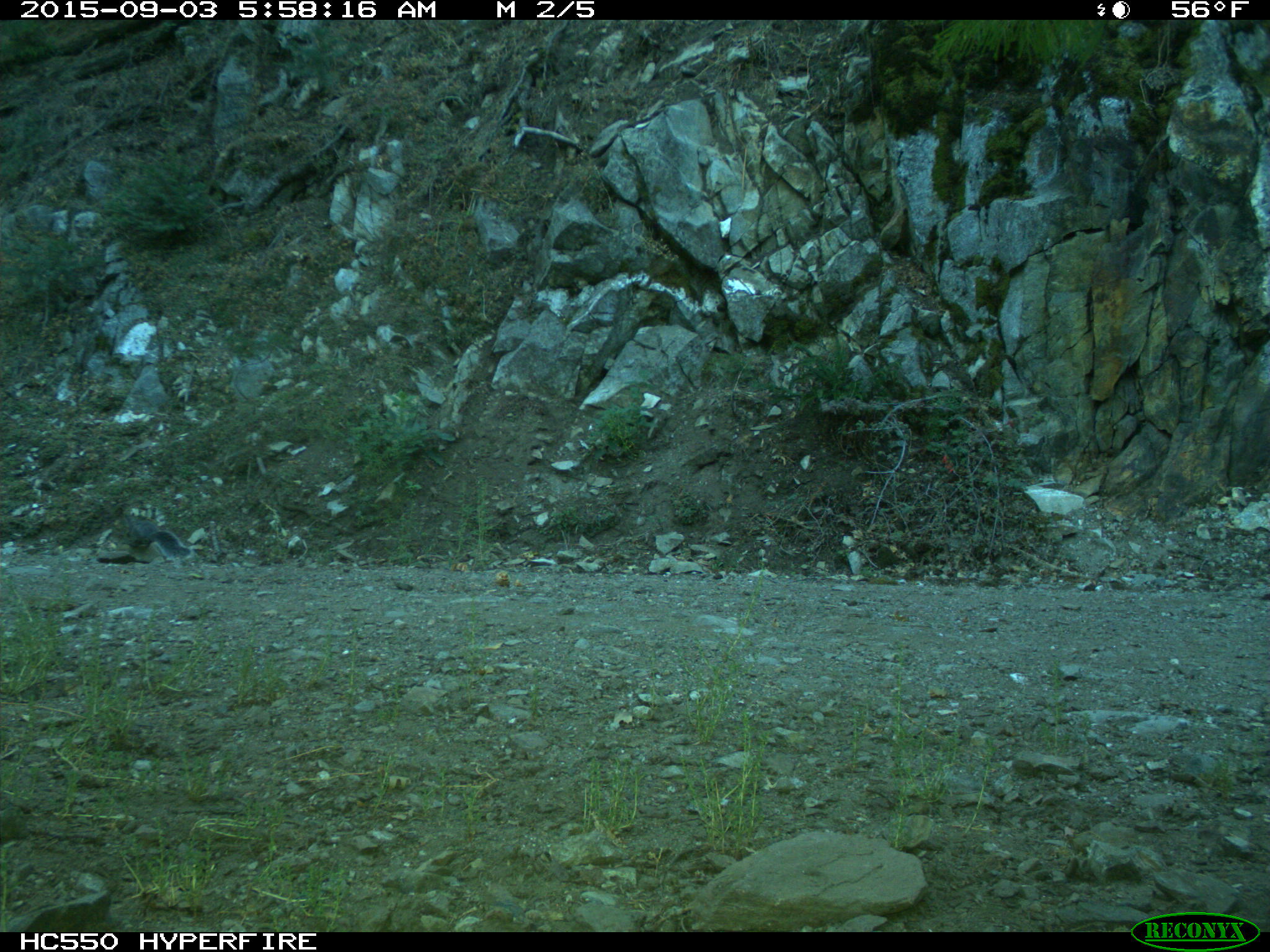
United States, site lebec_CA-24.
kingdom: Animalia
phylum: Chordata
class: Mammalia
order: Rodentia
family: Sciuridae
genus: Sciurus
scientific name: Sciurus carolinensis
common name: eastern gray squirrel